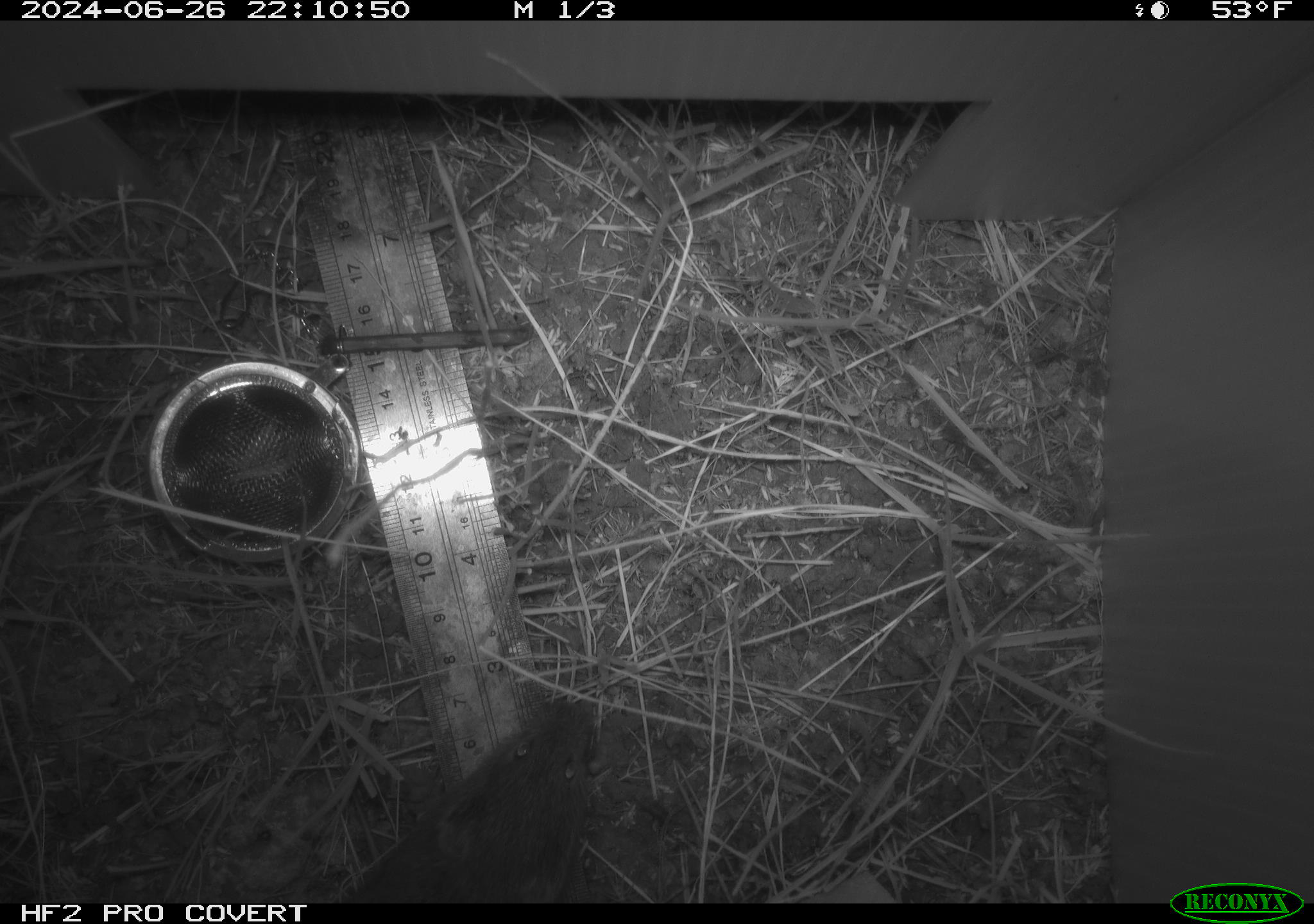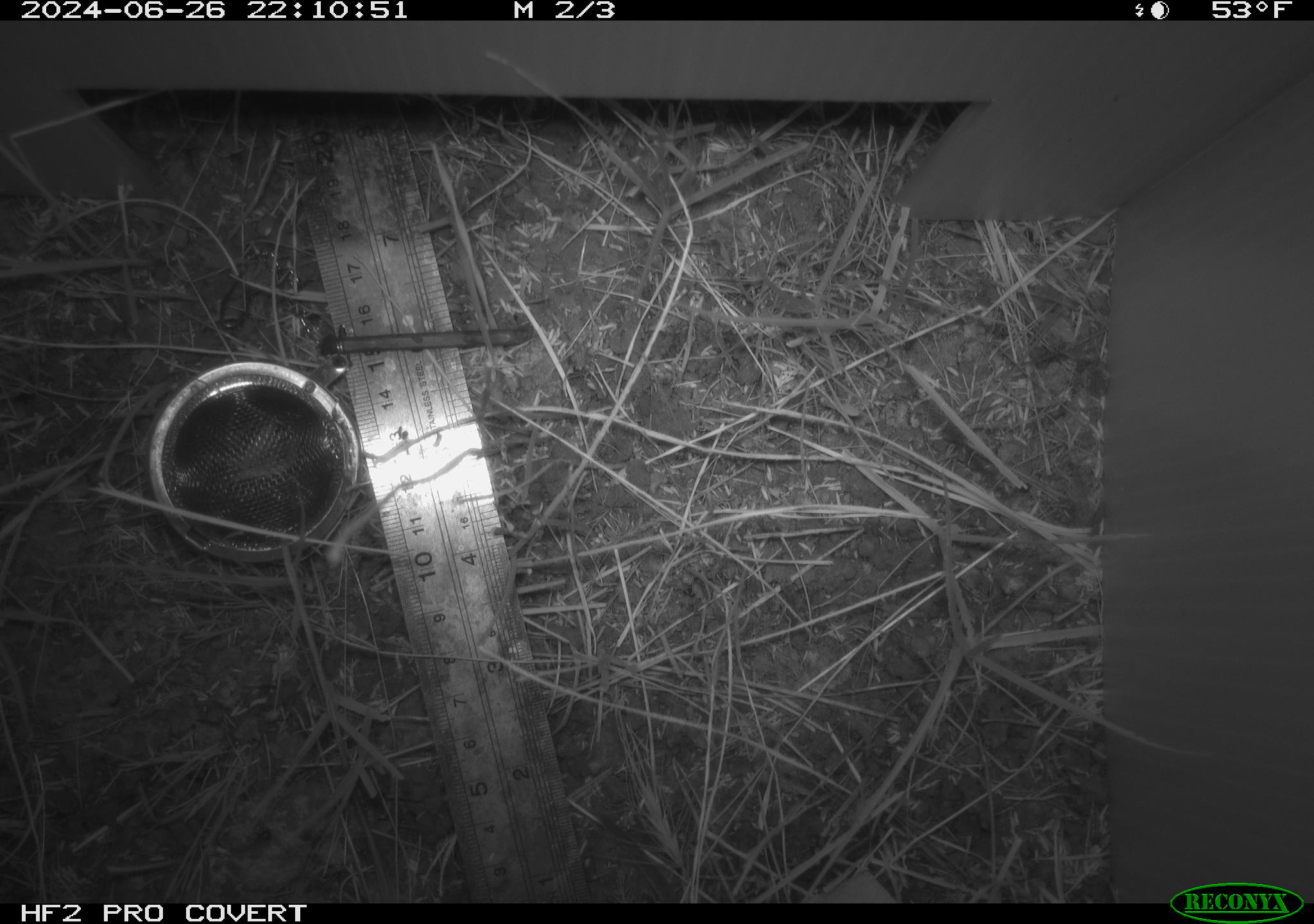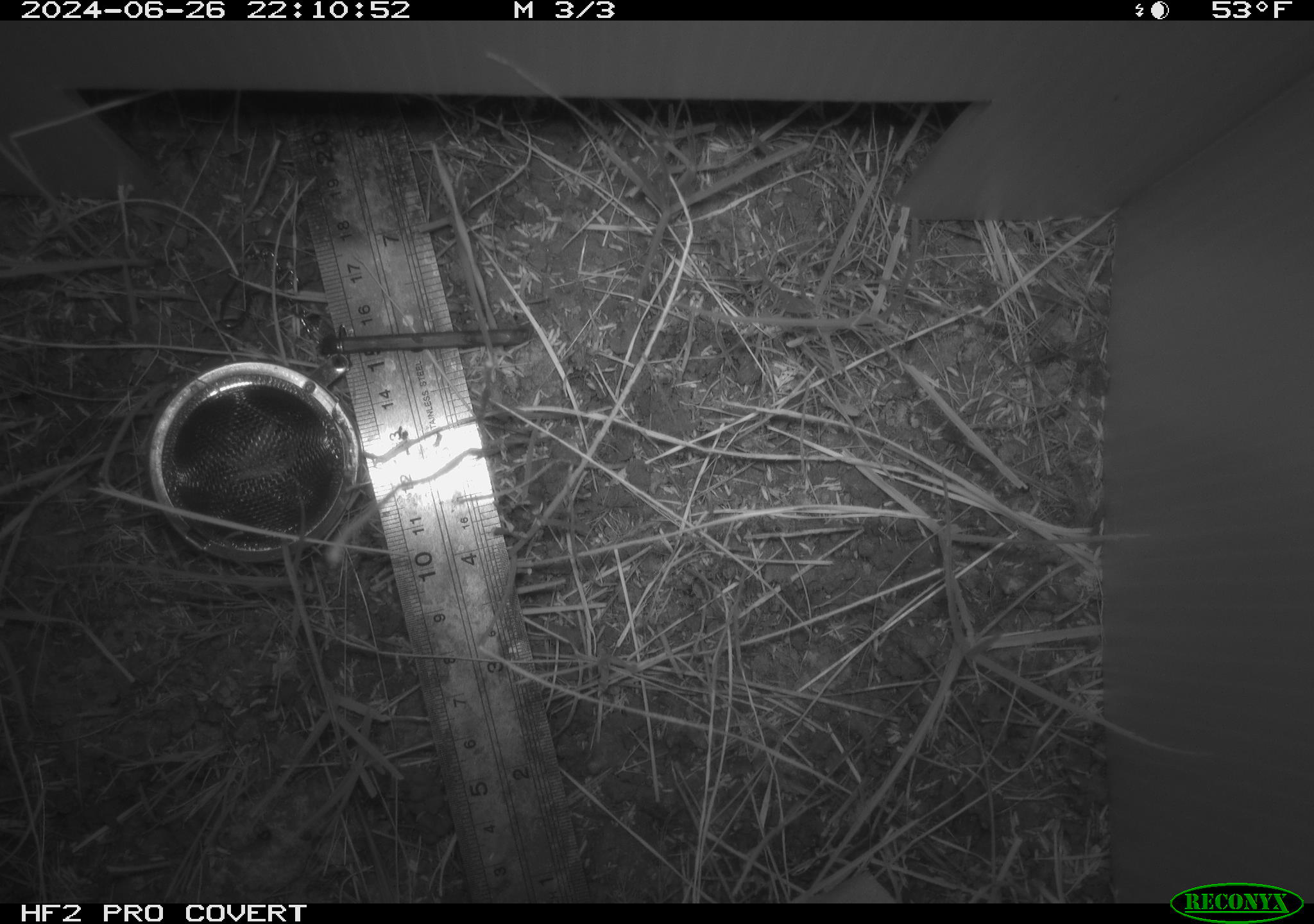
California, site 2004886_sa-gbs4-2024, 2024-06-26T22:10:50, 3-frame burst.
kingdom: Animalia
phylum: Chordata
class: Mammalia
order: Rodentia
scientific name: Rodentia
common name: mouse species